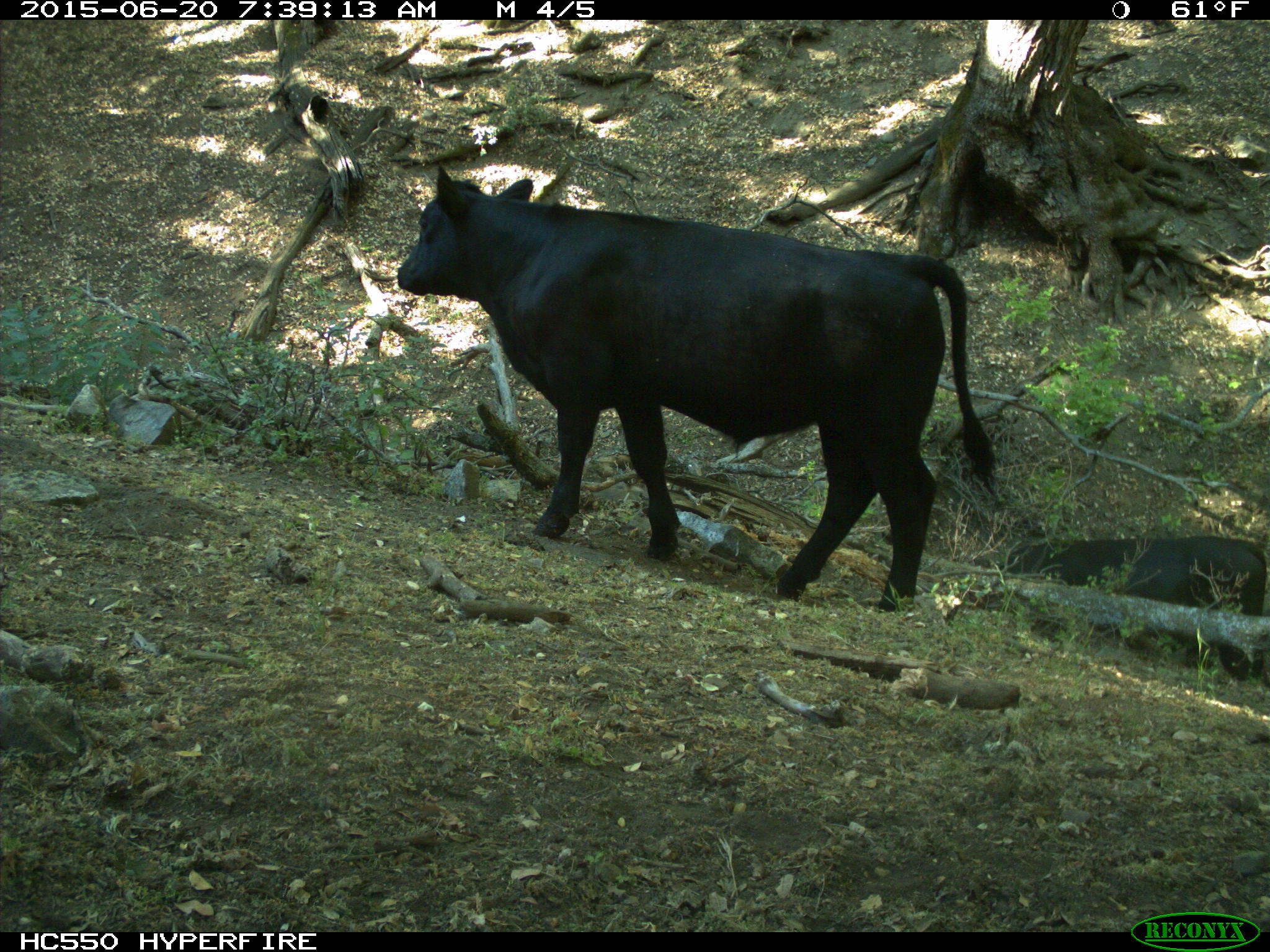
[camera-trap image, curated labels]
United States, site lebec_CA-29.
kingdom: Animalia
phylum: Chordata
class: Mammalia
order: Artiodactyla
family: Bovidae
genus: Bos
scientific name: Bos taurus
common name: domestic cow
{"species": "Bos taurus (domestic cow)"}